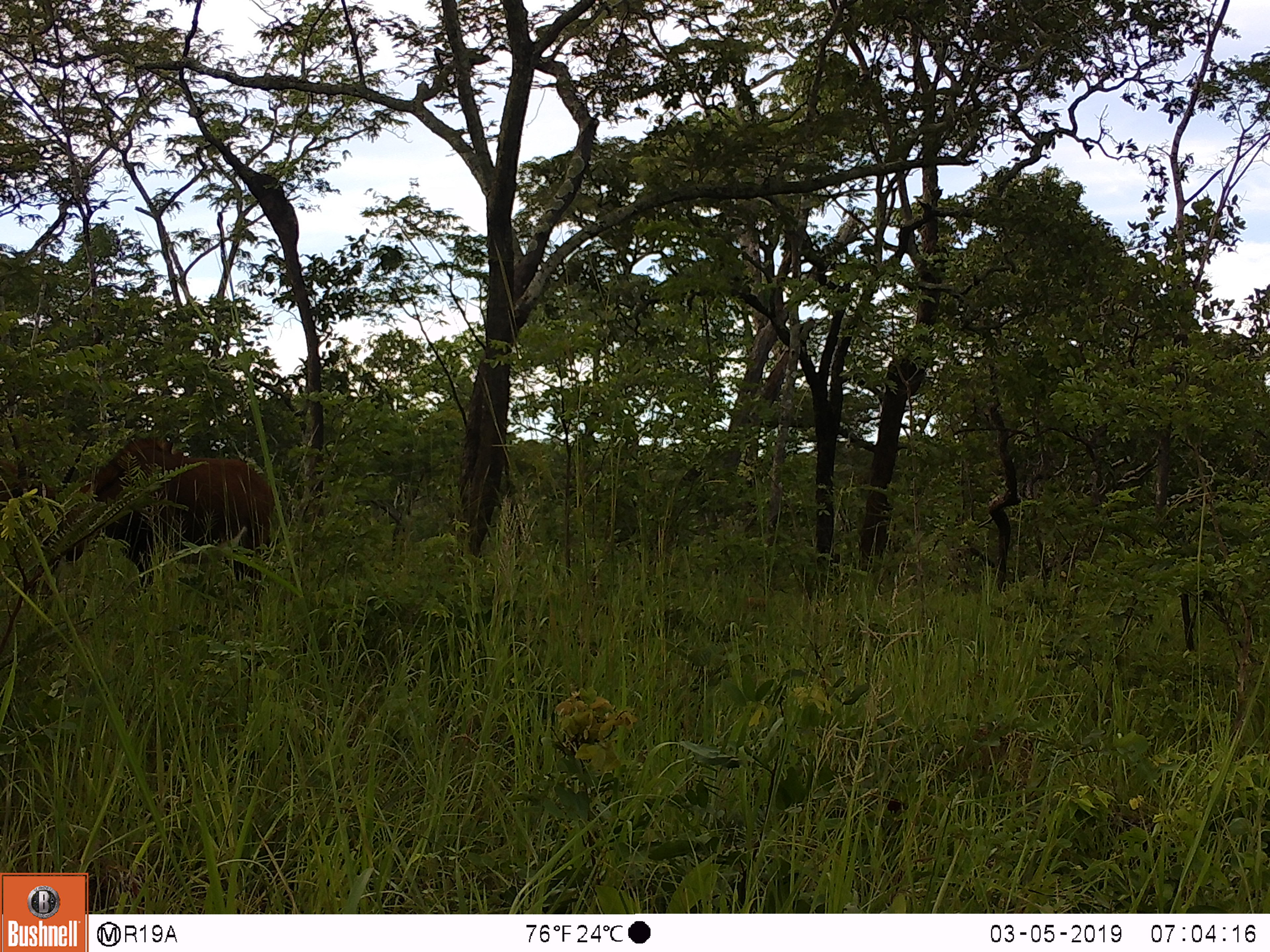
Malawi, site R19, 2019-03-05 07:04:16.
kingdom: Animalia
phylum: Chordata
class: Mammalia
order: Artiodactyla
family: Bovidae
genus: Hippotragus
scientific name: Hippotragus niger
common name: sable antelope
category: sable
Sable (sable antelope) (Hippotragus niger), count 1.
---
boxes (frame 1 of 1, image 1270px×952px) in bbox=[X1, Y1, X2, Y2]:
sable: bbox=[0, 410, 278, 620]